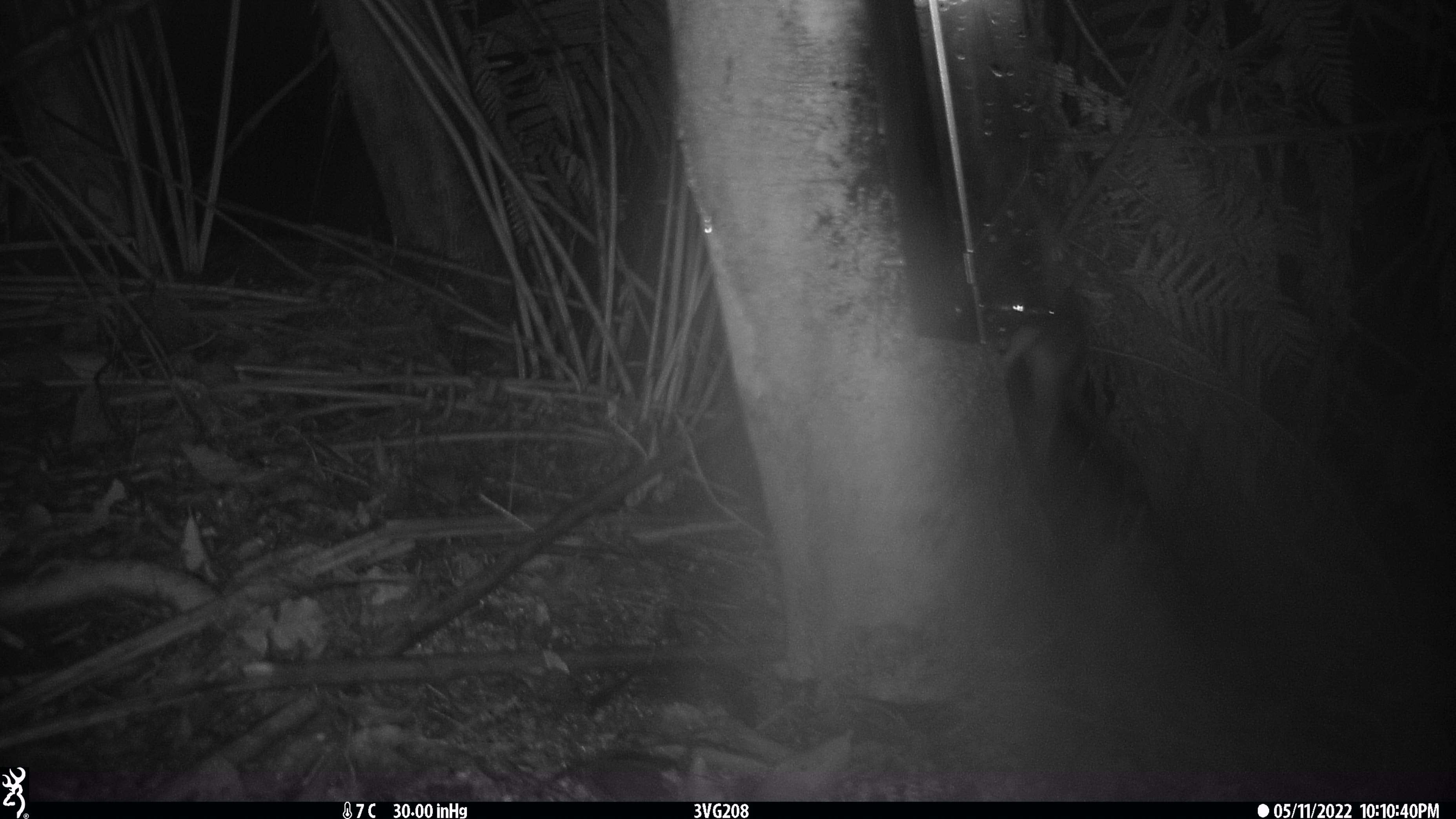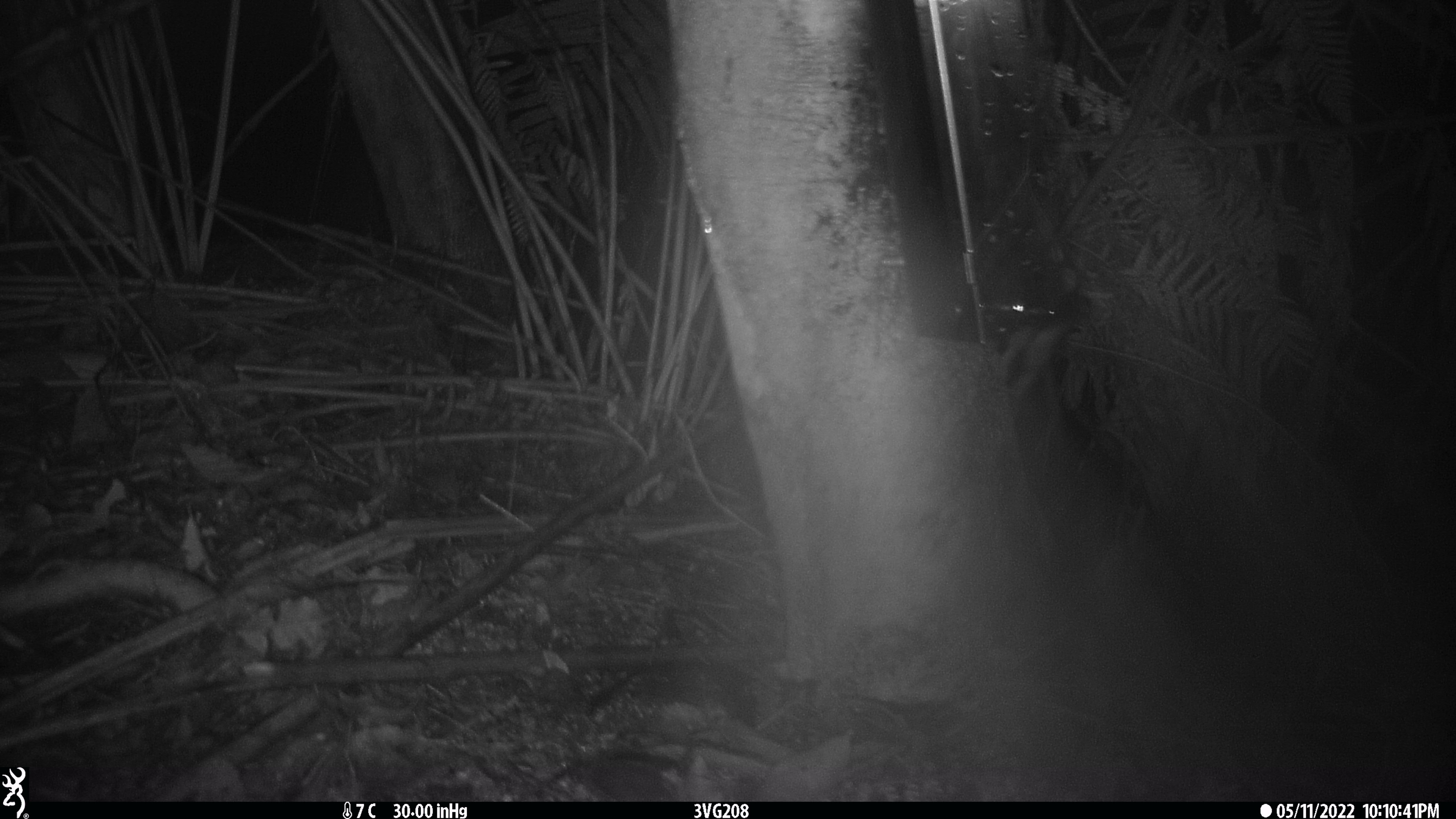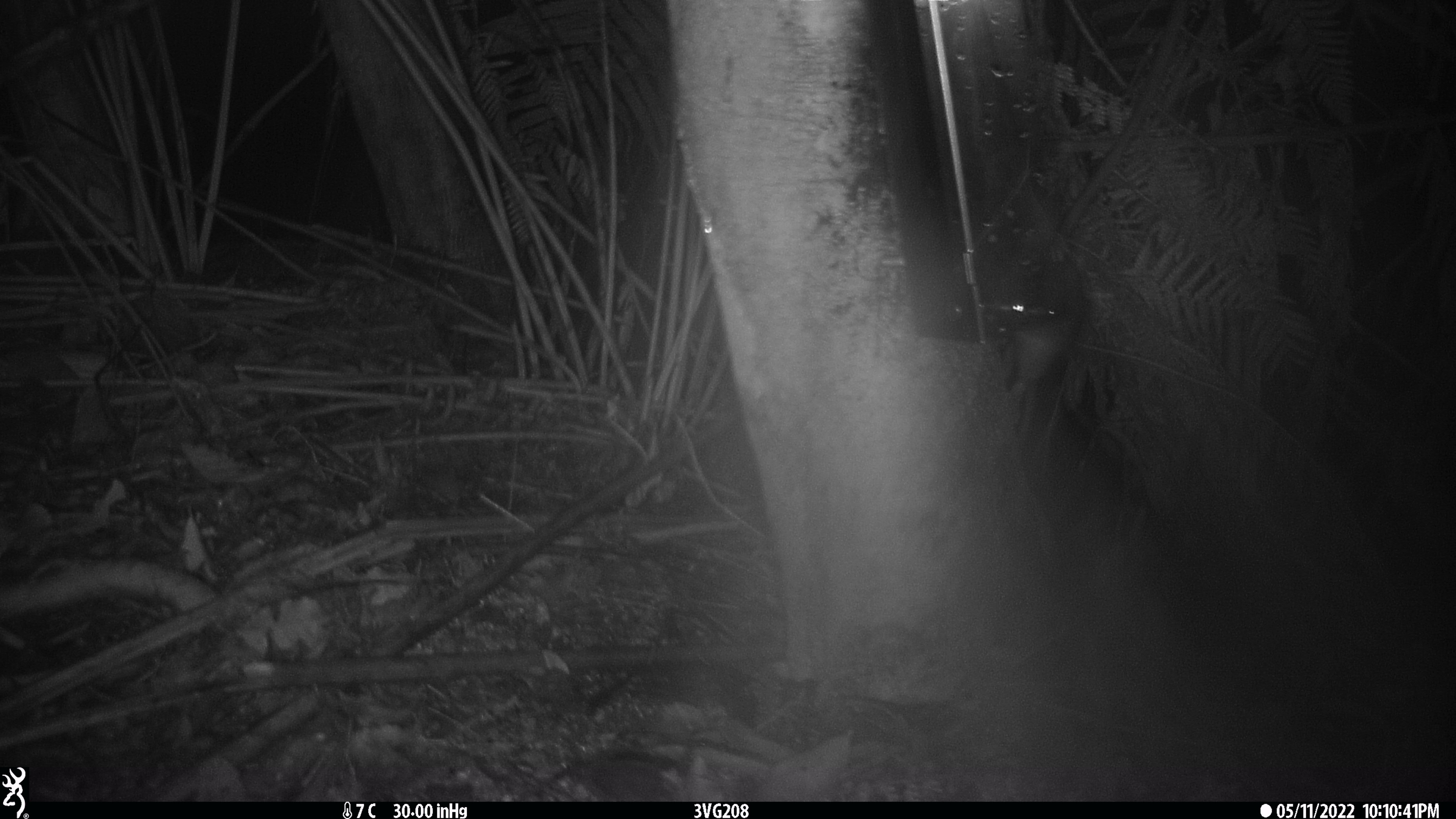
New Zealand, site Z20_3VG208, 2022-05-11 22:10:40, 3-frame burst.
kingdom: Animalia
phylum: Chordata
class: Mammalia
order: Rodentia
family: Muridae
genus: Rattus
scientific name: Rattus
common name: rat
Rat (Rattus).